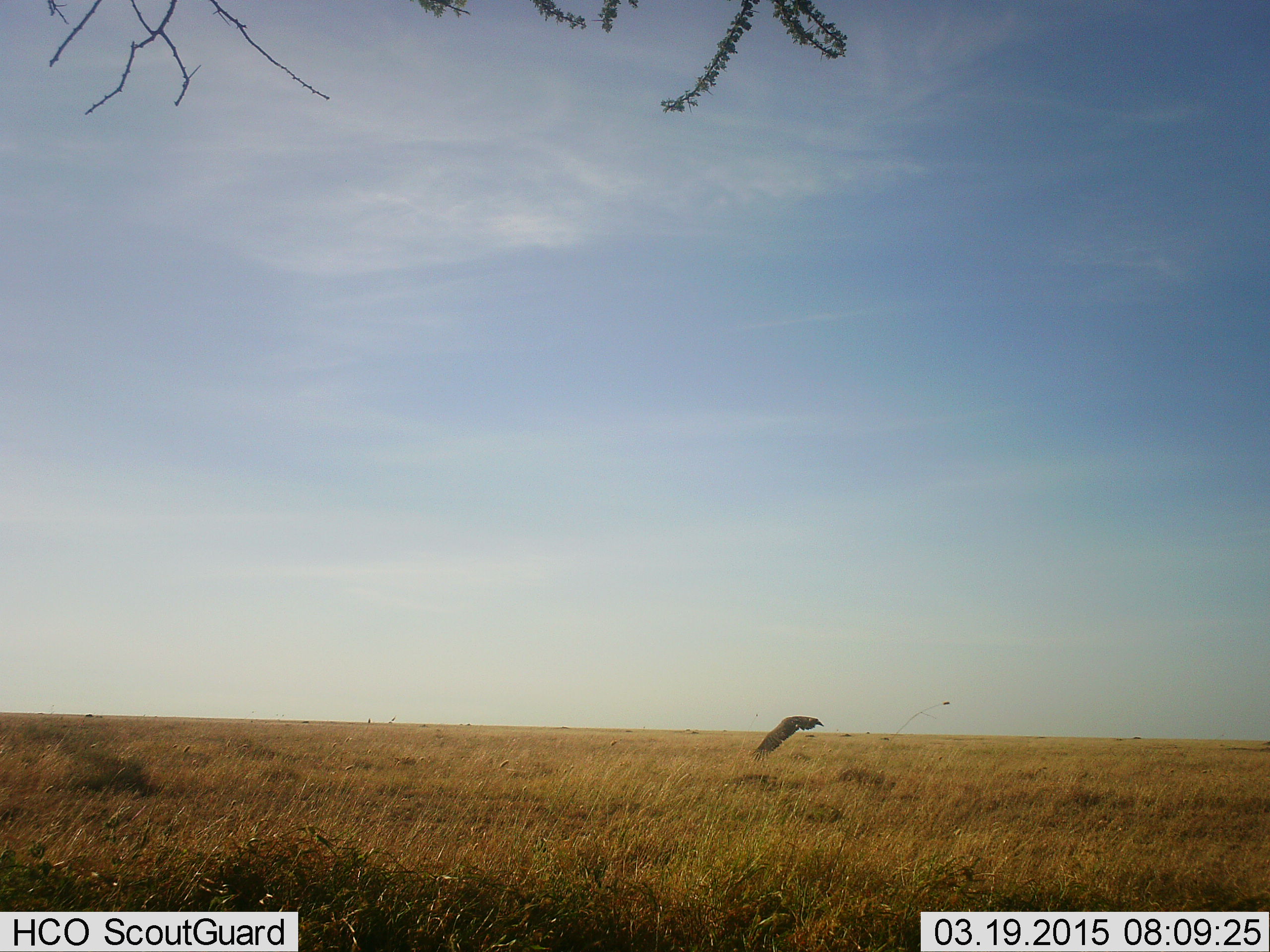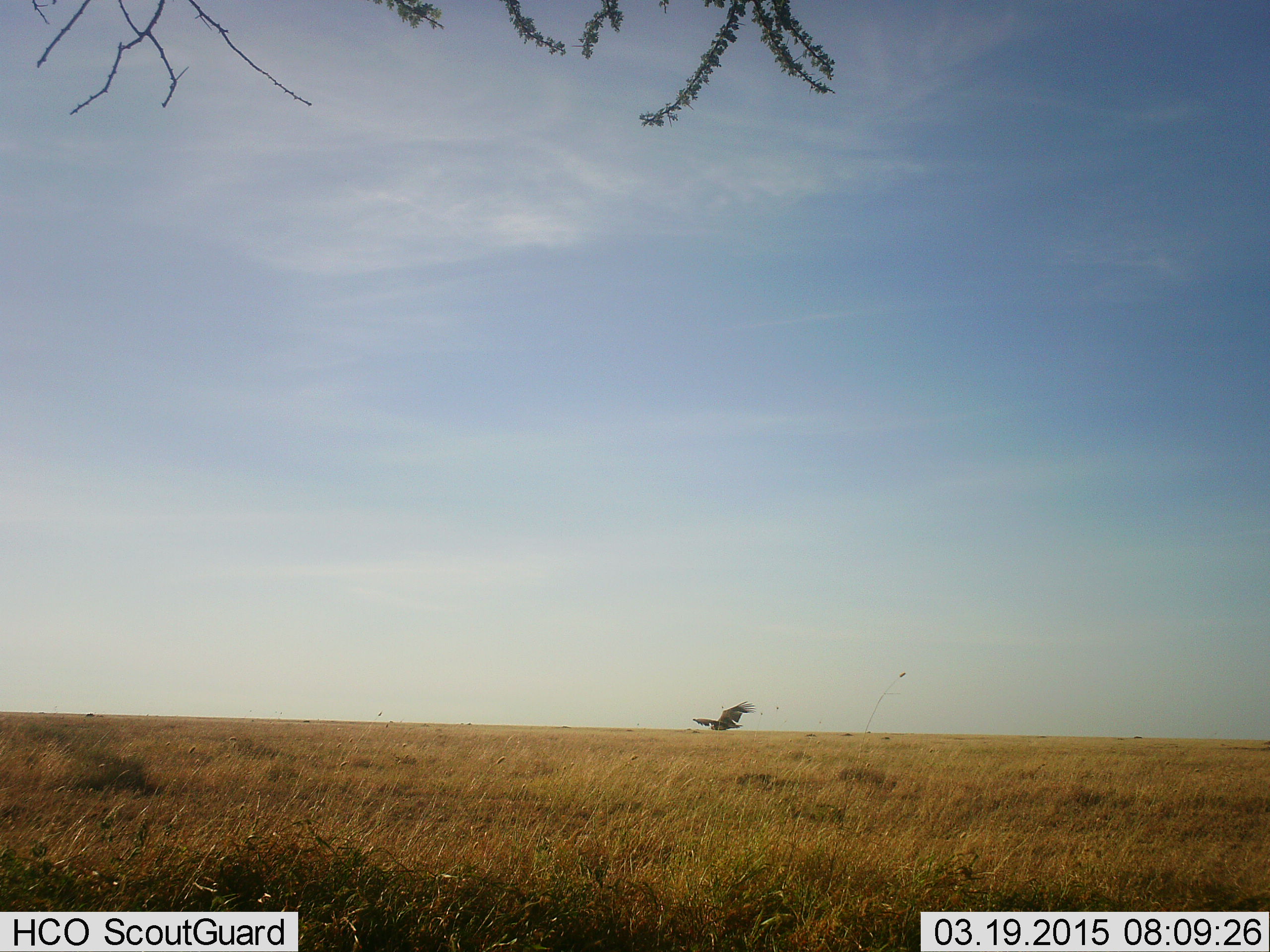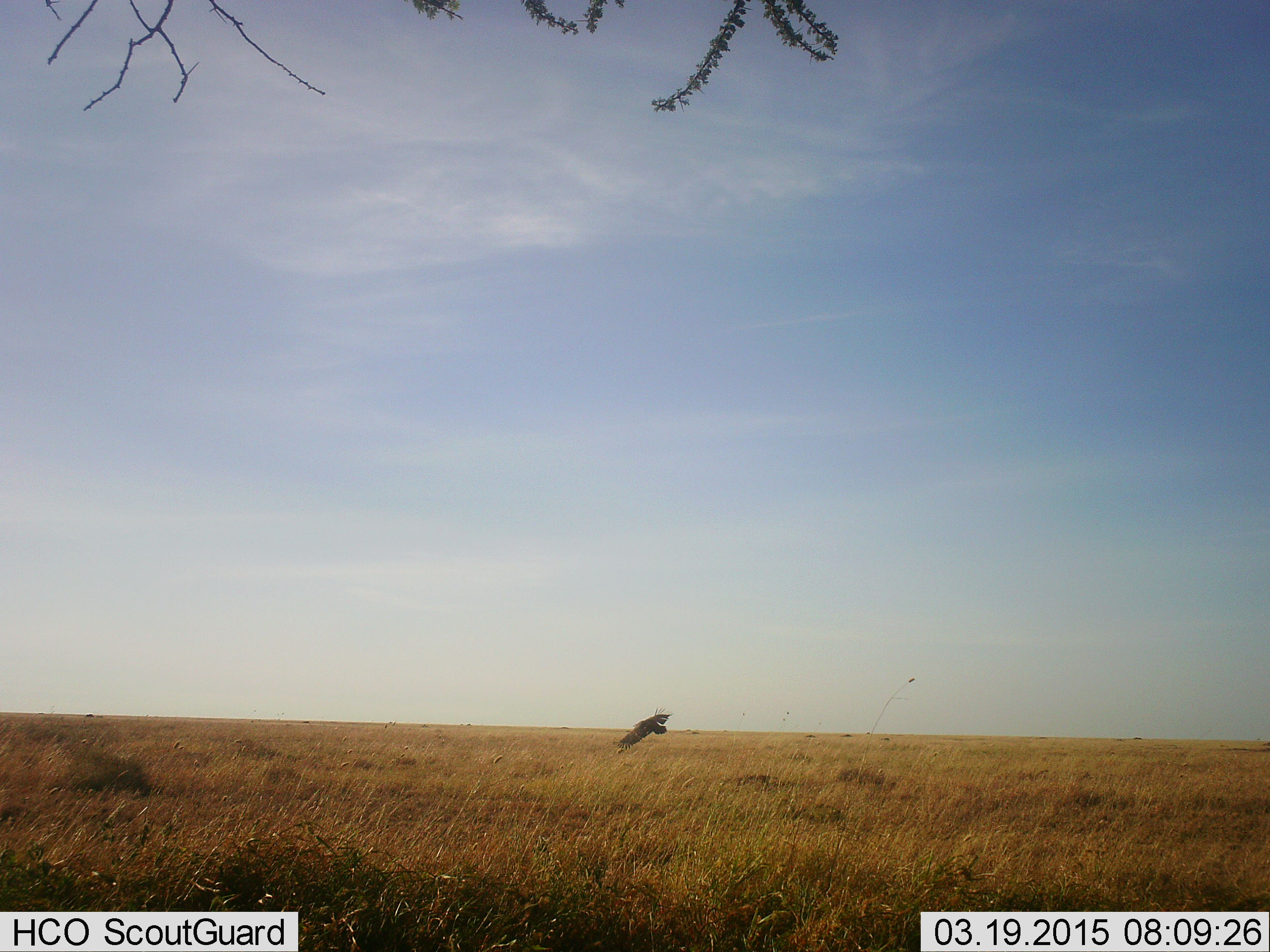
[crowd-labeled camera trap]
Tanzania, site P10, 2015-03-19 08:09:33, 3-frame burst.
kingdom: Animalia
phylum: Chordata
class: Aves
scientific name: Aves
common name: bird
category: otherbird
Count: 1.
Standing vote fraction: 0%.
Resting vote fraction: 0%.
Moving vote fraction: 100%.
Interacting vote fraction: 0%.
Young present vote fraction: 0%.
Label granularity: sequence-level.